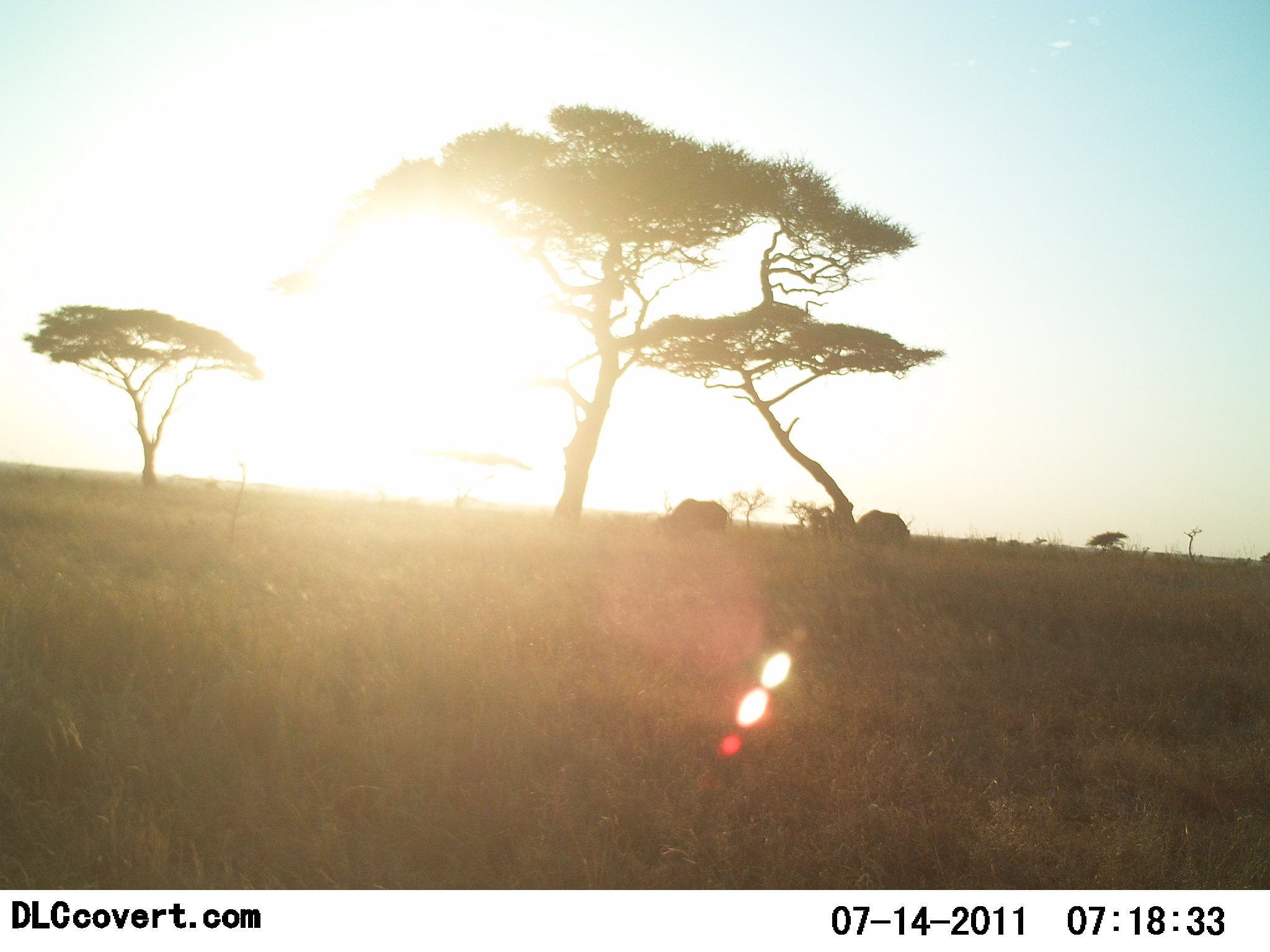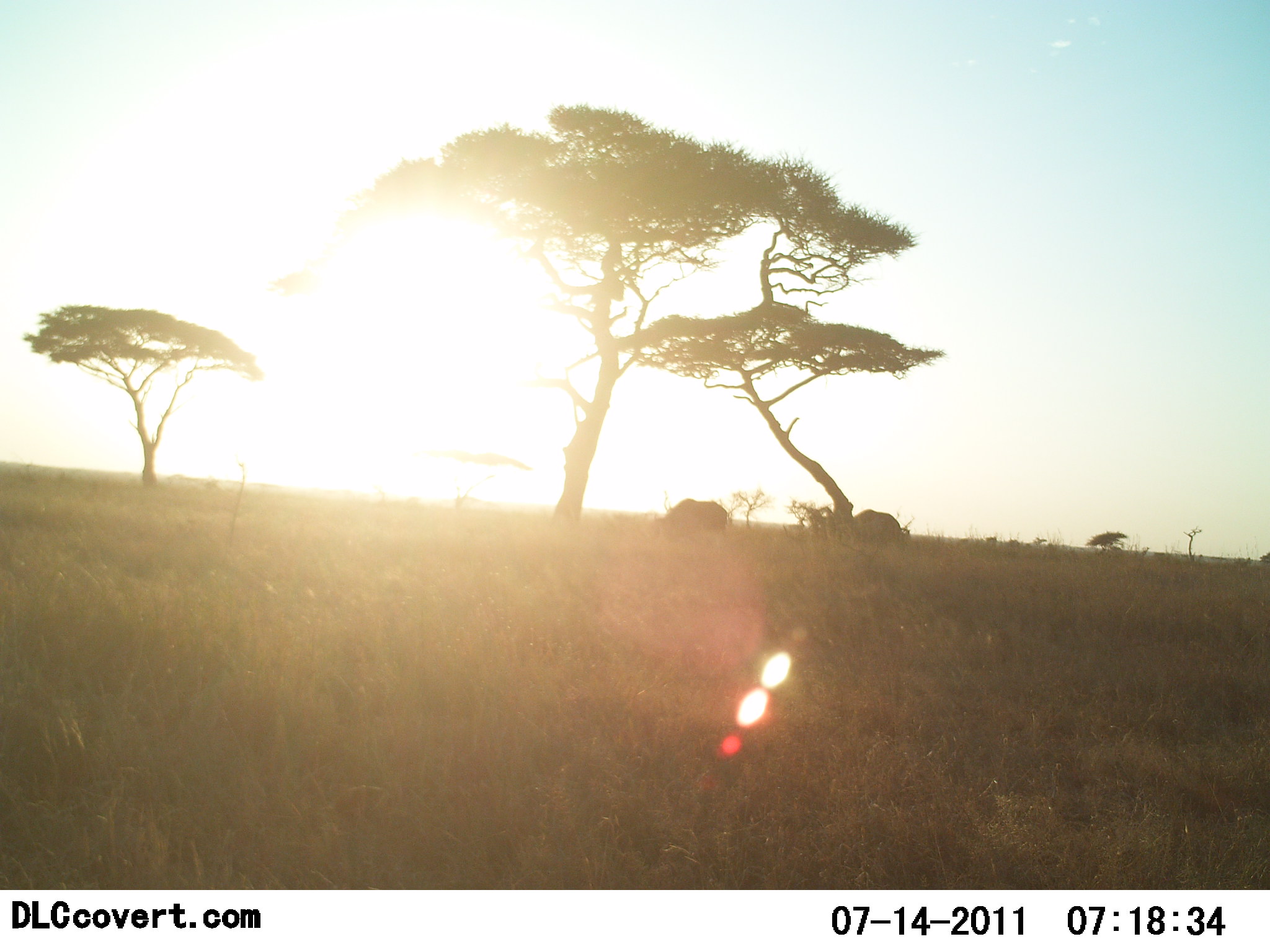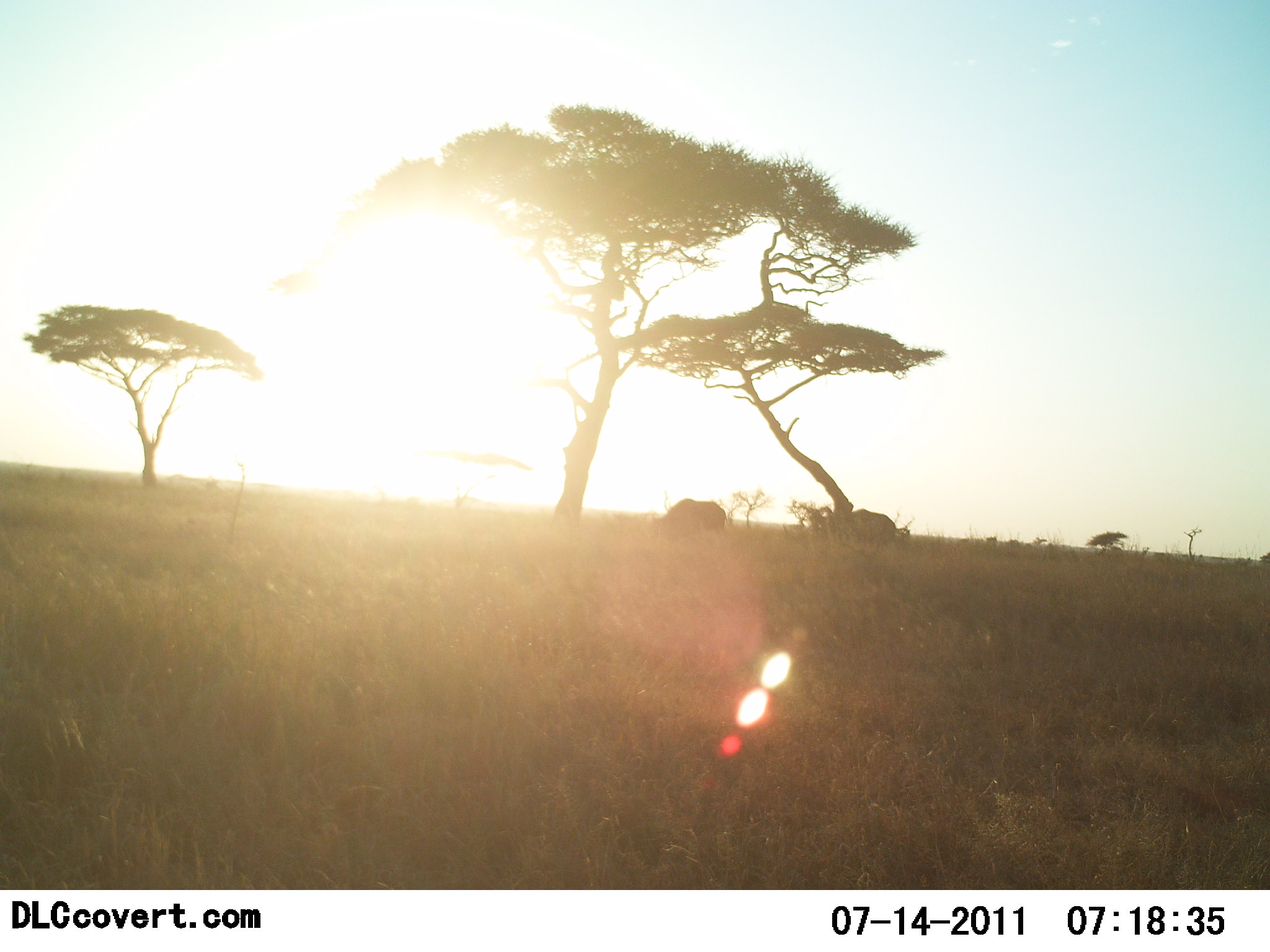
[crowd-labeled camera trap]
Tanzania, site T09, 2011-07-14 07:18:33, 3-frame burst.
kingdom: Animalia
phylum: Chordata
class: Mammalia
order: Artiodactyla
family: Bovidae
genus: Syncerus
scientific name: Syncerus caffer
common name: cape buffalo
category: buffalo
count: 2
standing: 20%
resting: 0%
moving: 0%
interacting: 0%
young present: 0%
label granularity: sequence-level